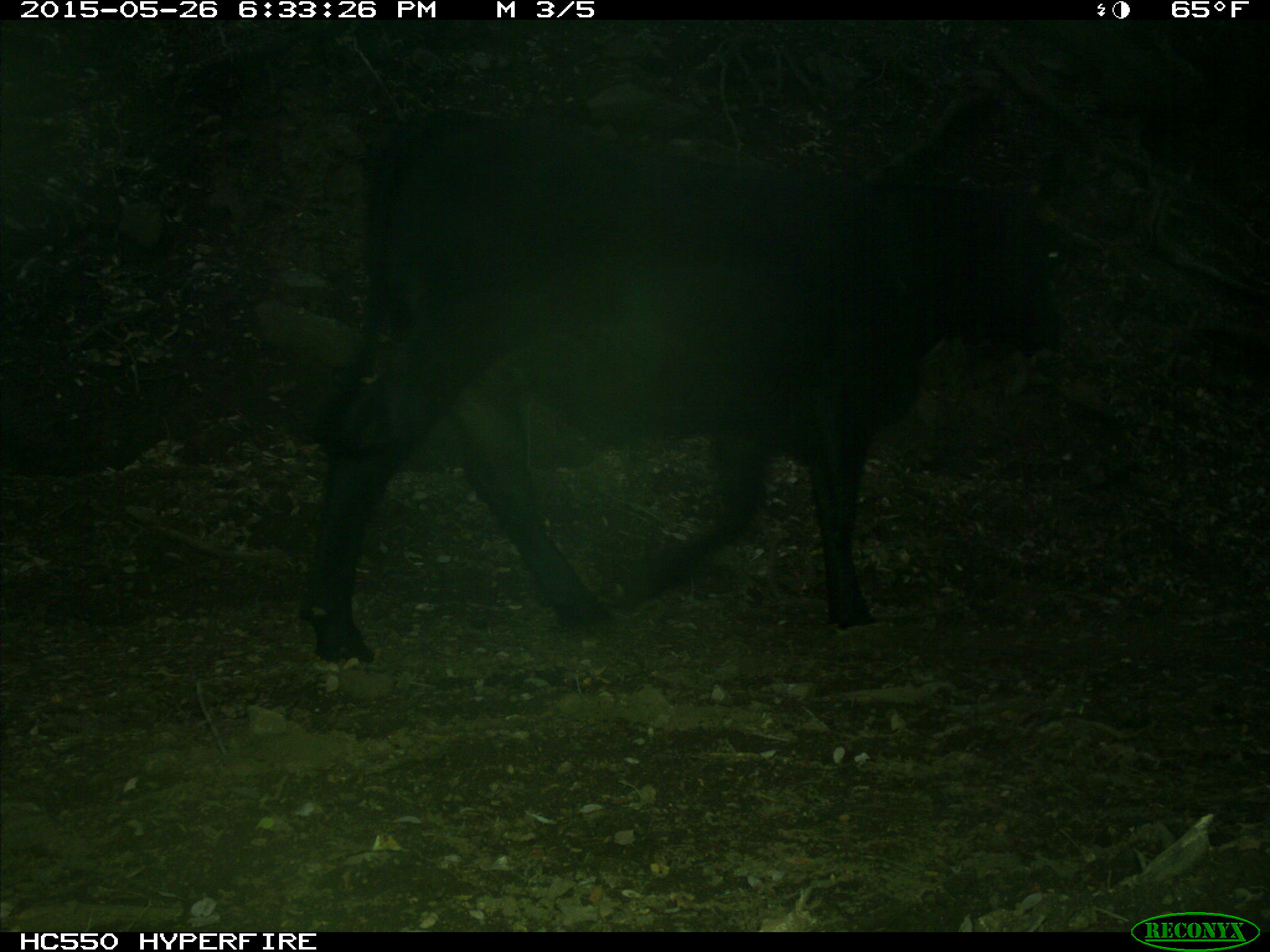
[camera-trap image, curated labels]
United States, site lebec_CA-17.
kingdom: Animalia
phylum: Chordata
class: Mammalia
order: Artiodactyla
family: Bovidae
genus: Bos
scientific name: Bos taurus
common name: domestic cow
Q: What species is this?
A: Bos taurus (domestic cow).